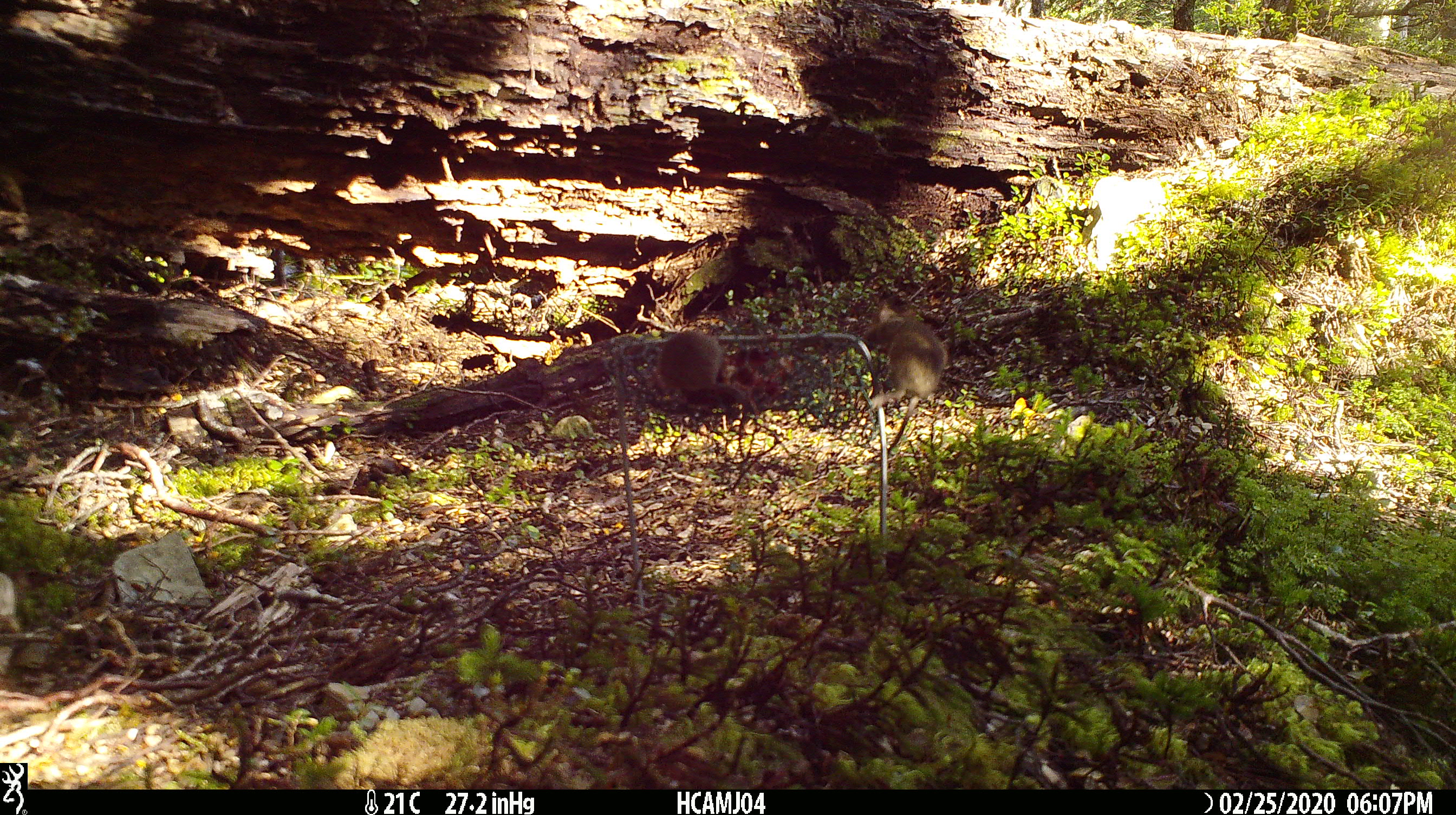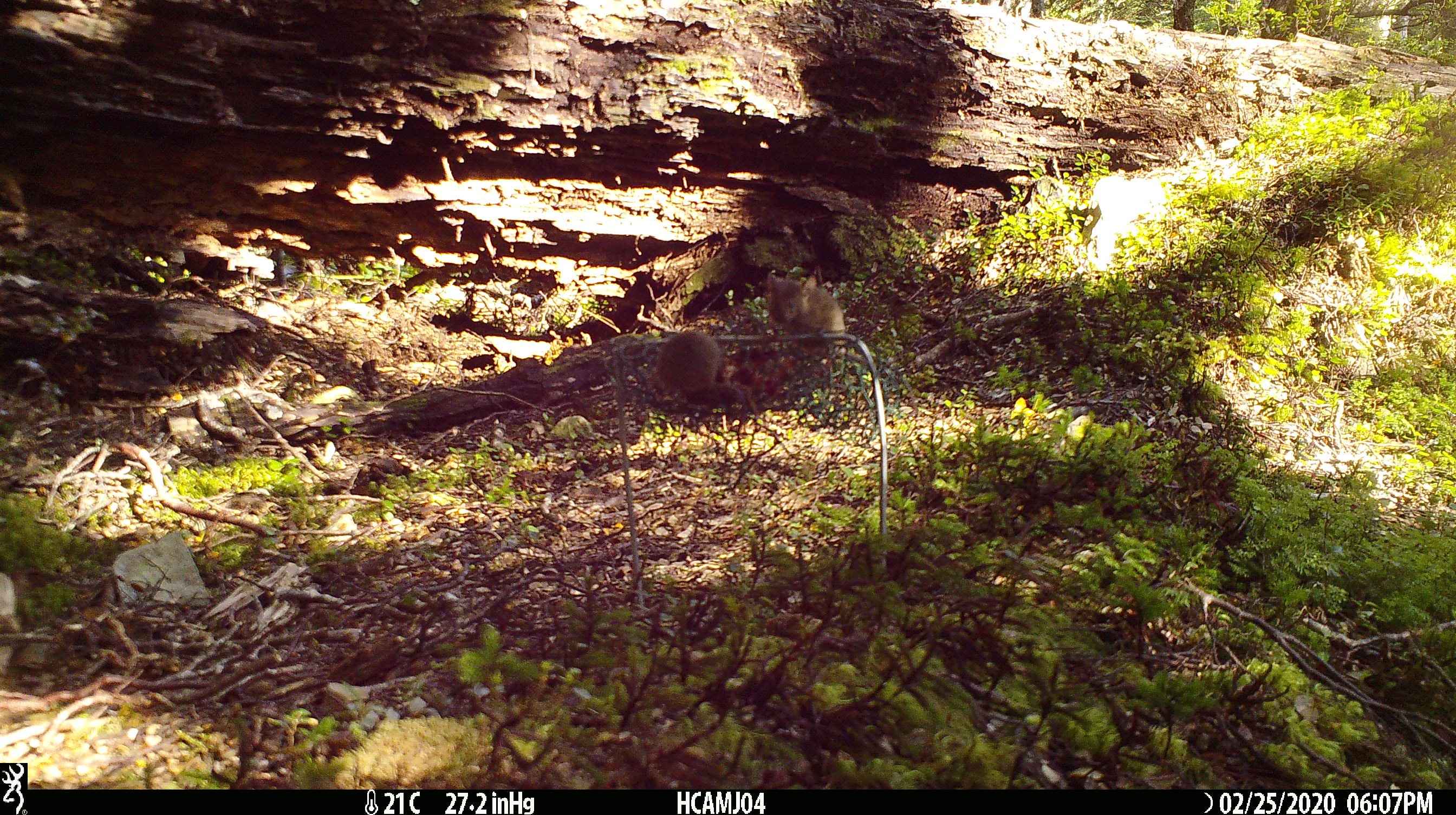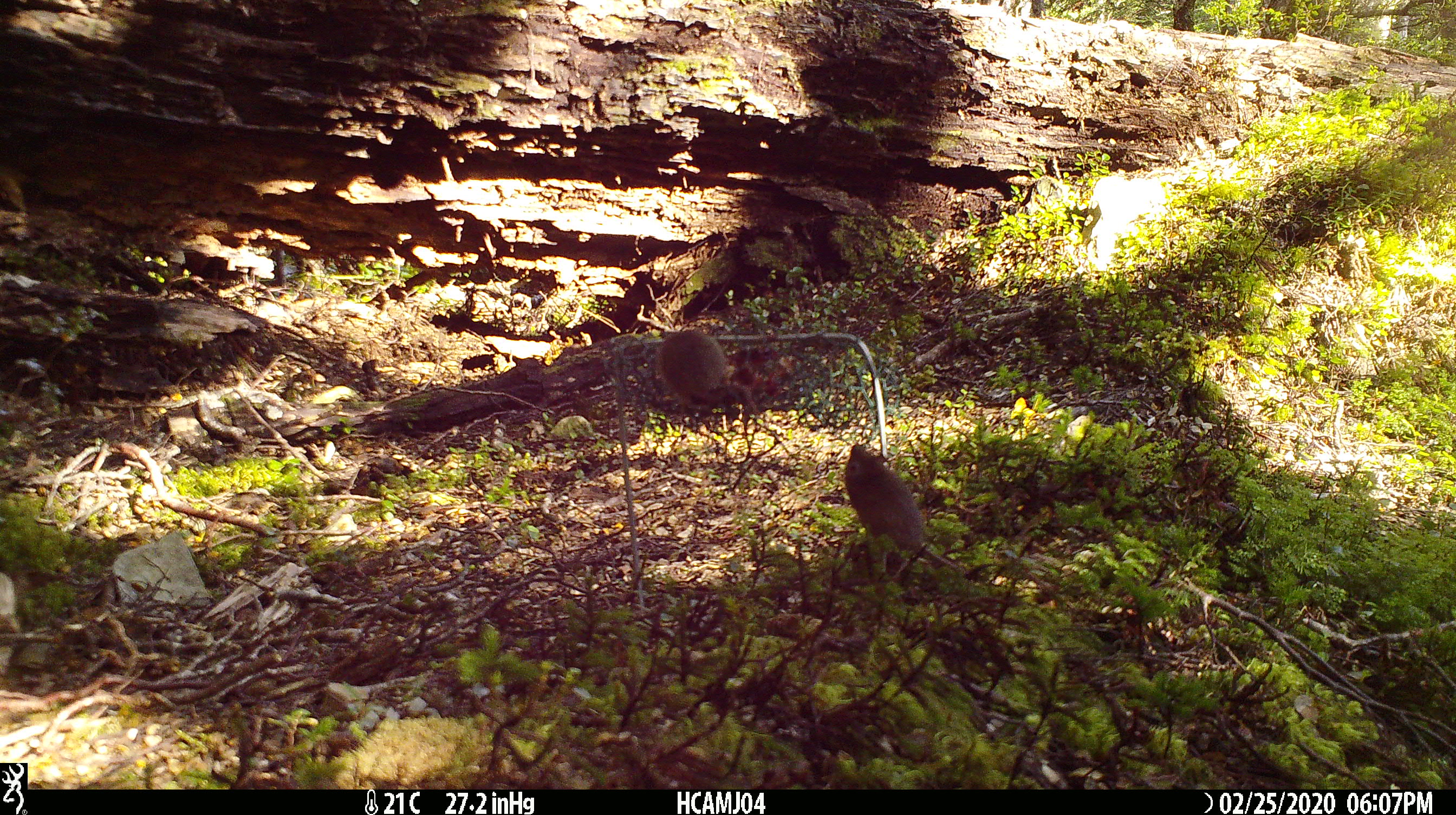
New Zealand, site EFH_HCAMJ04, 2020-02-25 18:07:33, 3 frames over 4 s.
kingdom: Animalia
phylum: Chordata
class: Mammalia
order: Rodentia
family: Muridae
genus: Mus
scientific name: Mus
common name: mouse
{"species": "mouse (Mus)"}